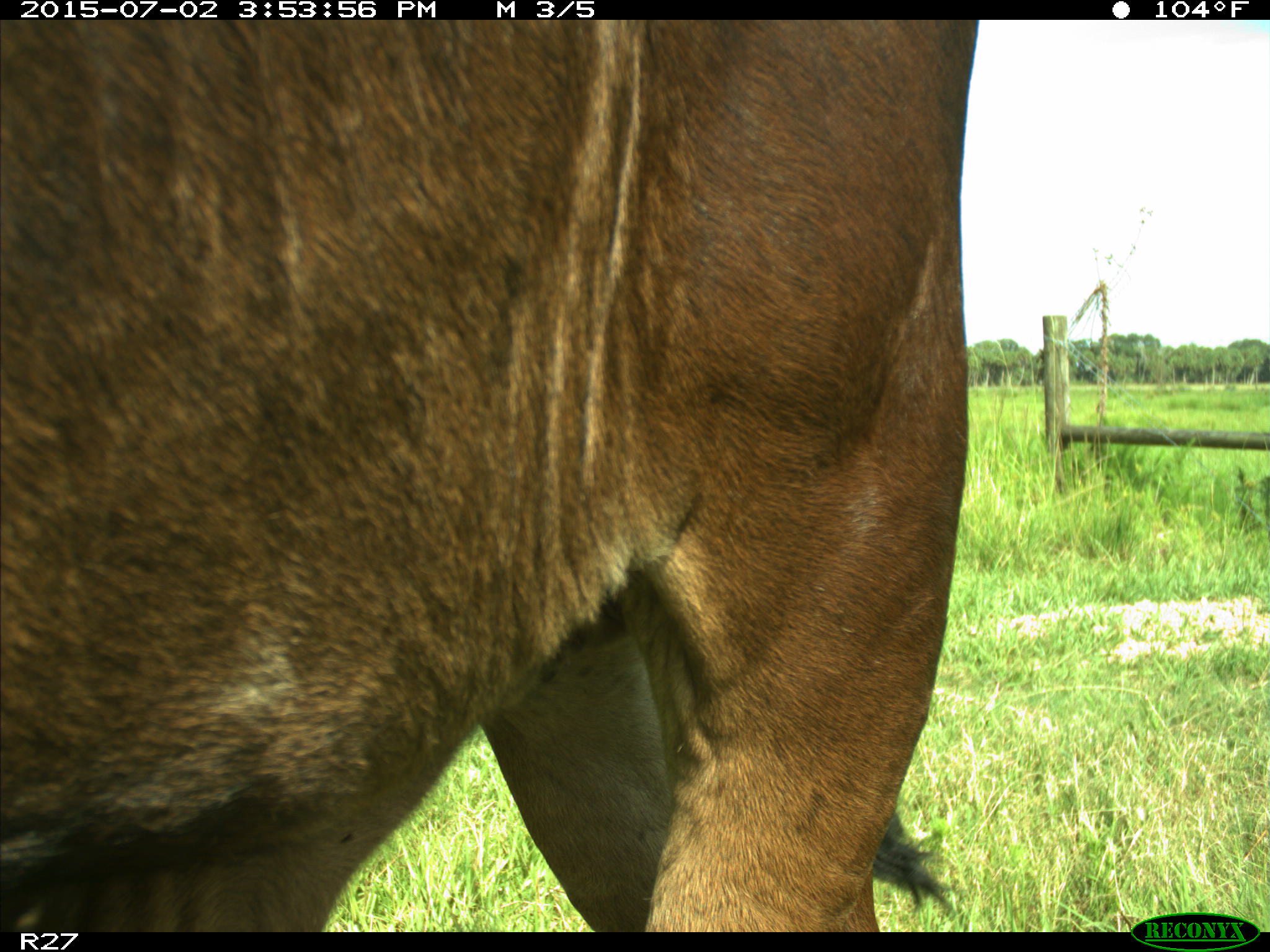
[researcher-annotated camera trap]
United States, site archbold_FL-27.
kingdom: Animalia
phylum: Chordata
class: Mammalia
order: Artiodactyla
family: Bovidae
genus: Bos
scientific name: Bos taurus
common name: domestic cow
Bos taurus (domestic cow).